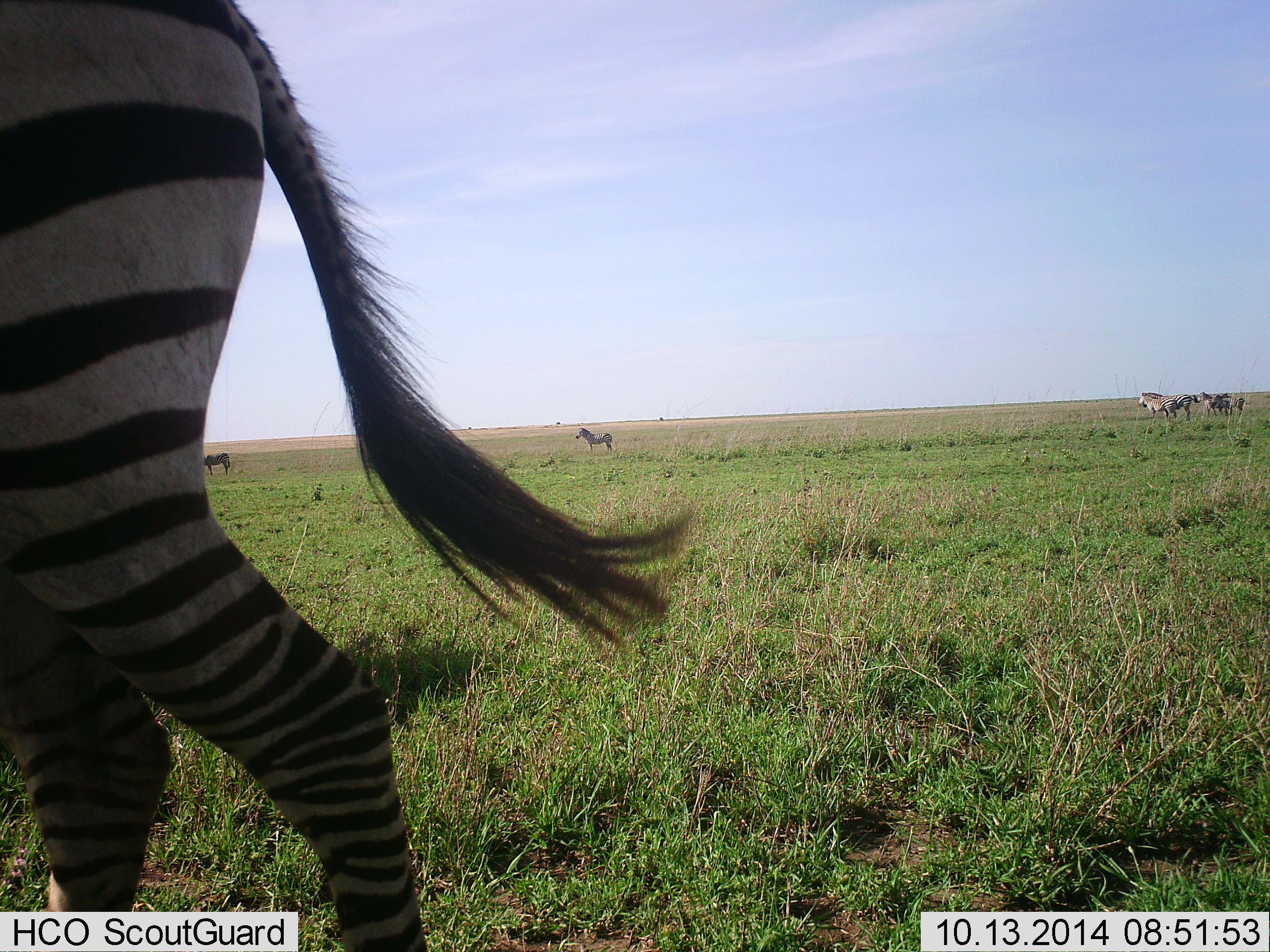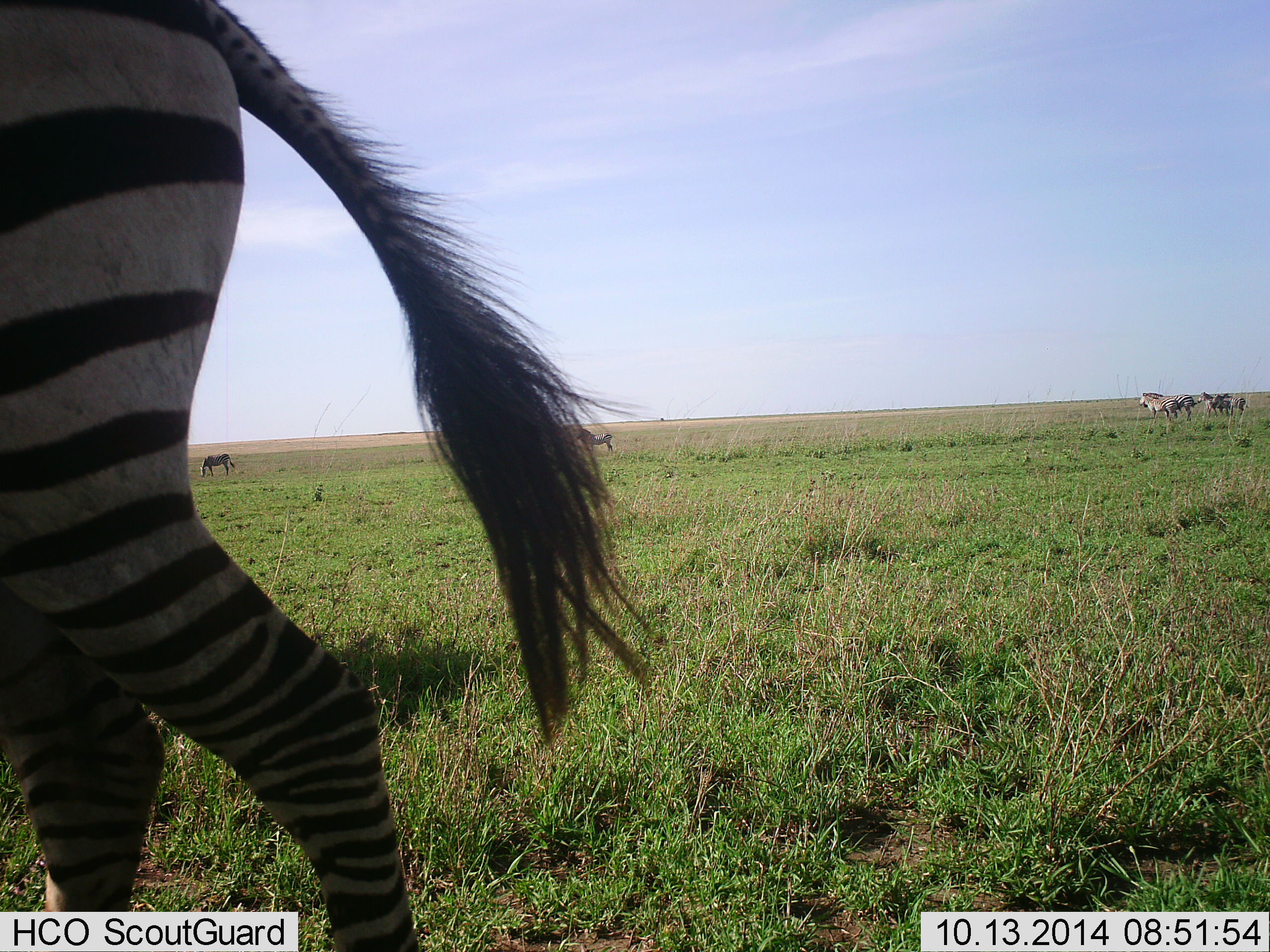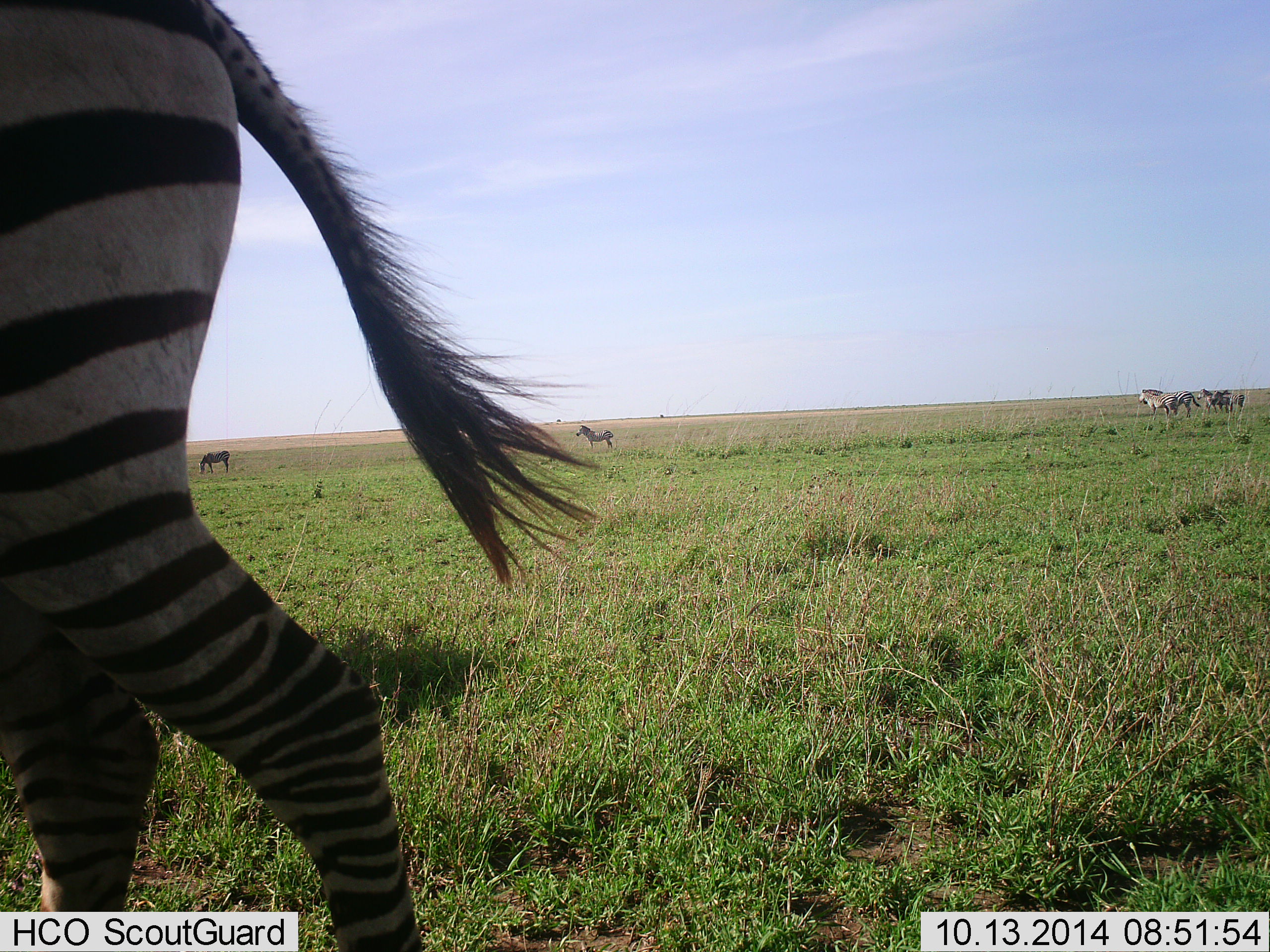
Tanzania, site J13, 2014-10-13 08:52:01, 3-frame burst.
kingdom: Animalia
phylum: Chordata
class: Mammalia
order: Perissodactyla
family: Equidae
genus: Equus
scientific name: Equus quagga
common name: plains zebra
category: zebra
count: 5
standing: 73%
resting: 0%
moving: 27%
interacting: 9%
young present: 0%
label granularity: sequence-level